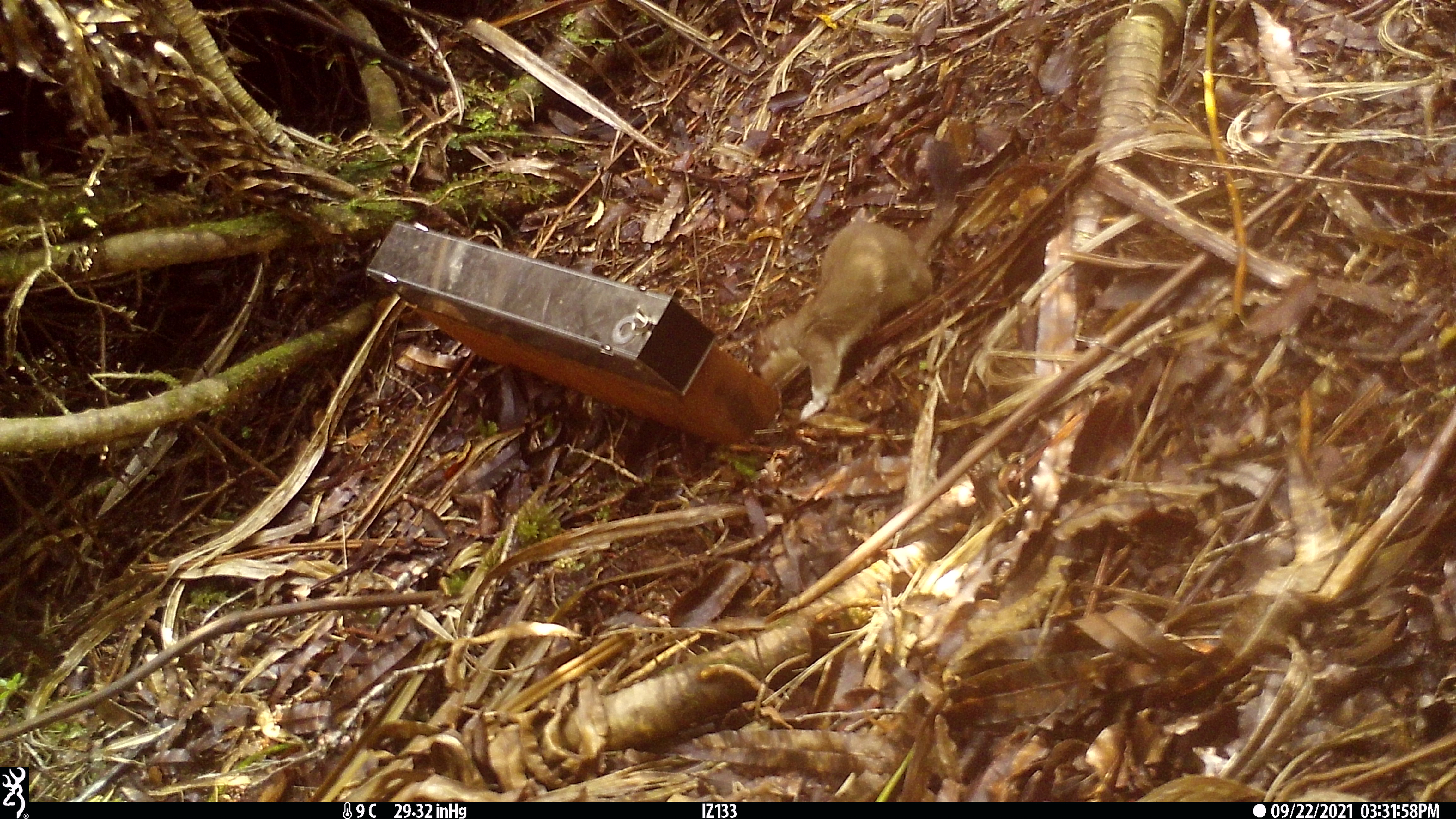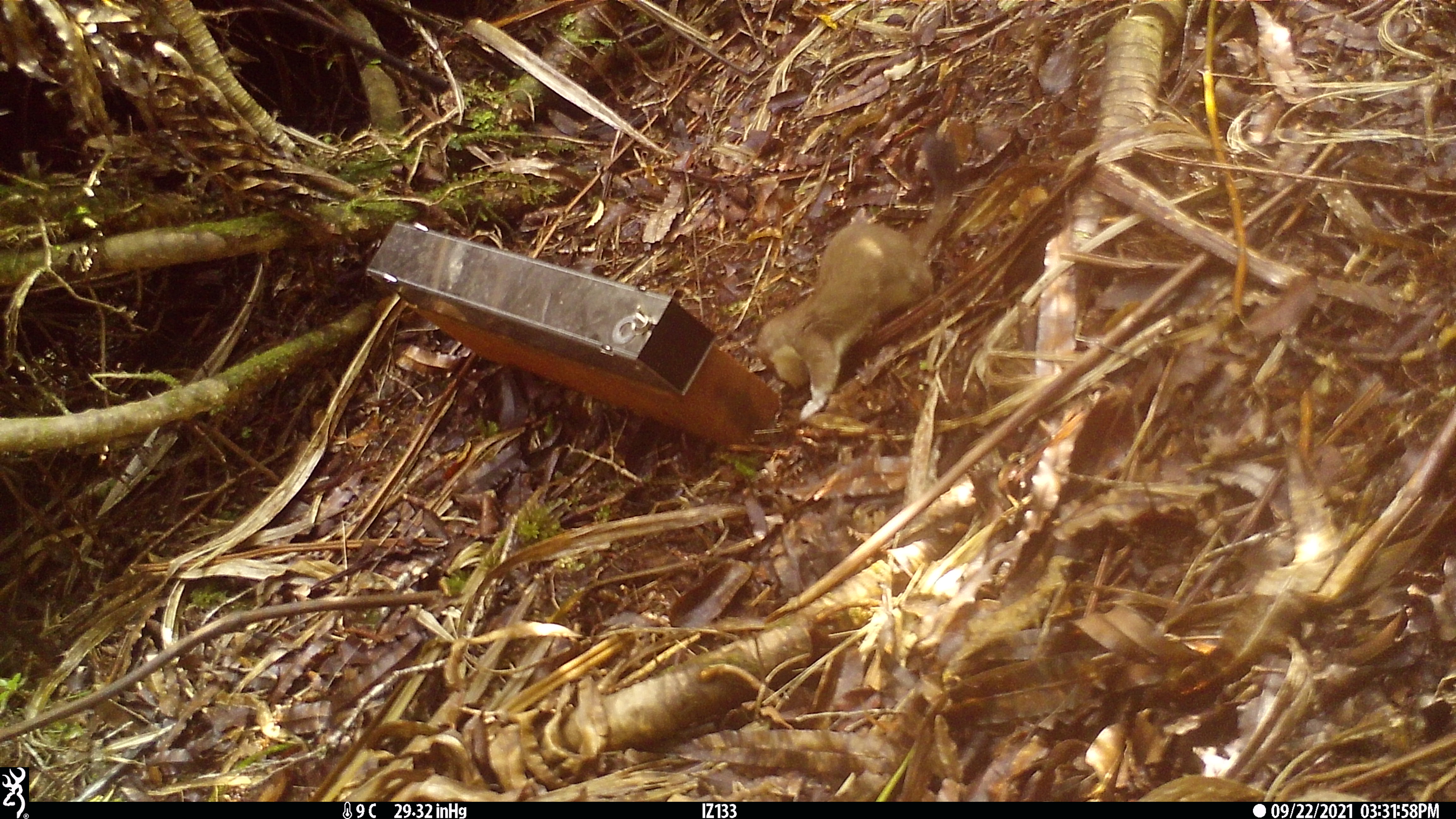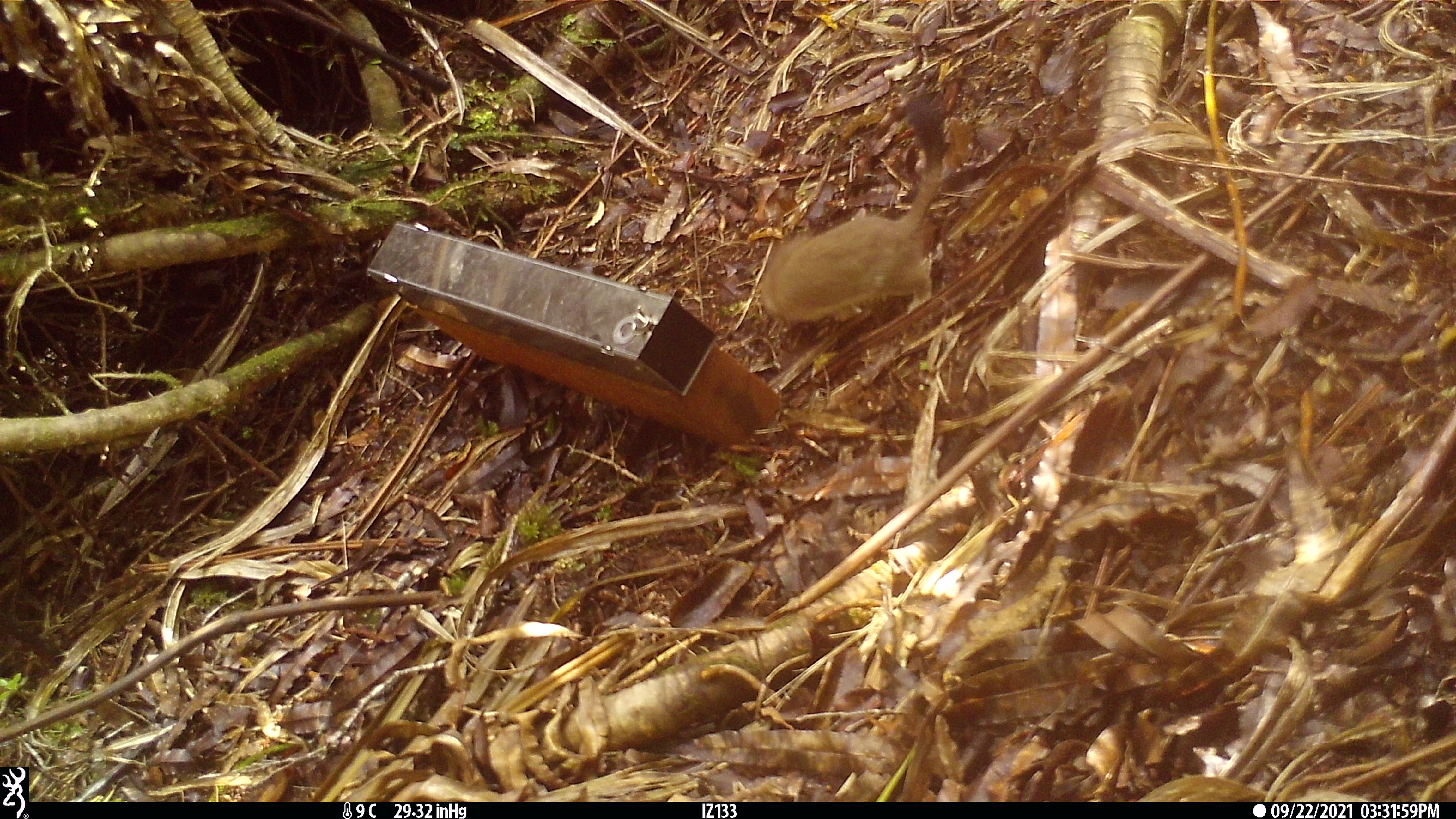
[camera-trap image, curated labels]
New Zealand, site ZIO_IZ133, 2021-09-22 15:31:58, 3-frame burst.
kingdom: Animalia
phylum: Chordata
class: Mammalia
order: Carnivora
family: Mustelidae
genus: Mustela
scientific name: Mustela erminea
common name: stoat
Stoat (Mustela erminea).